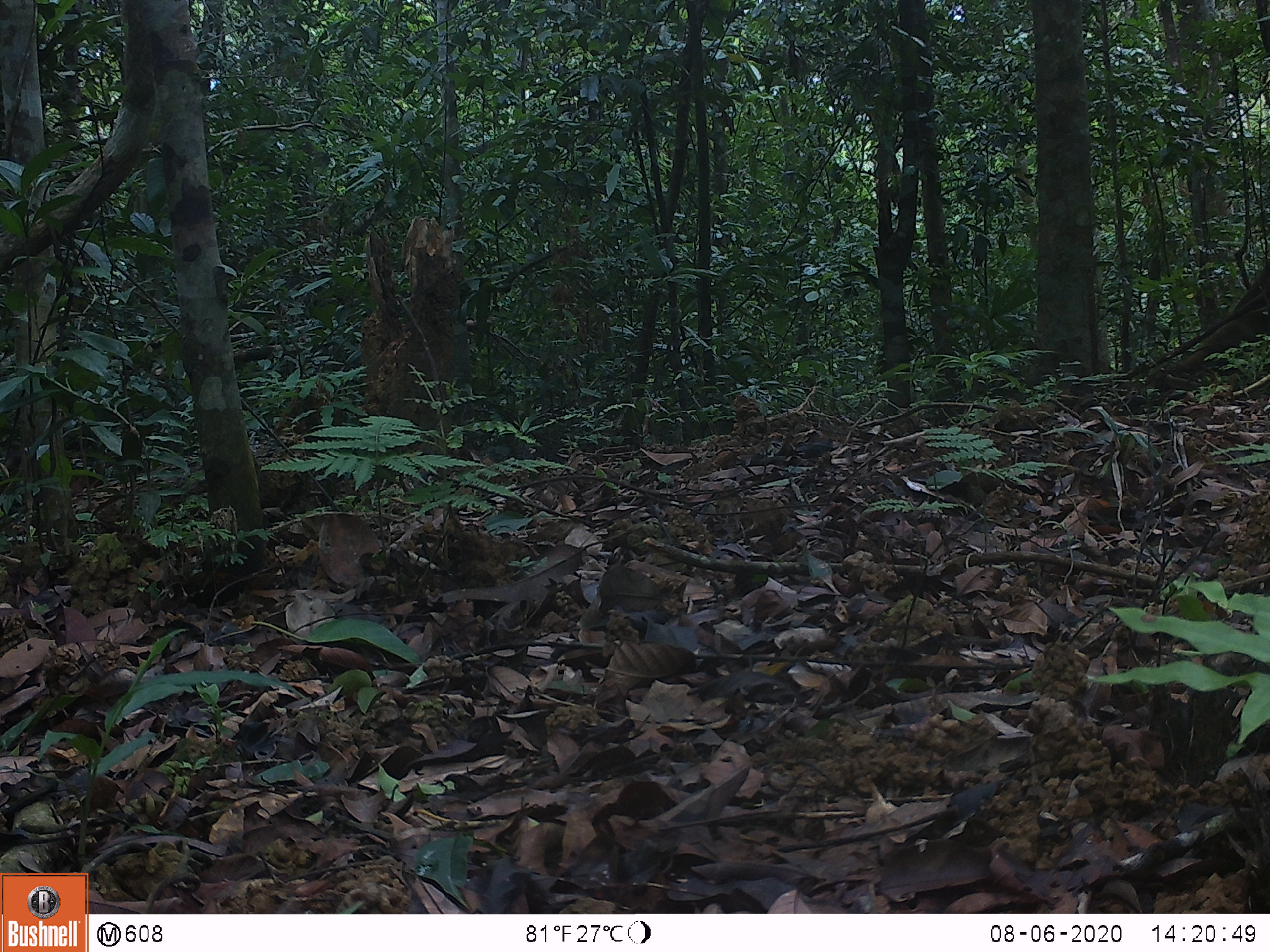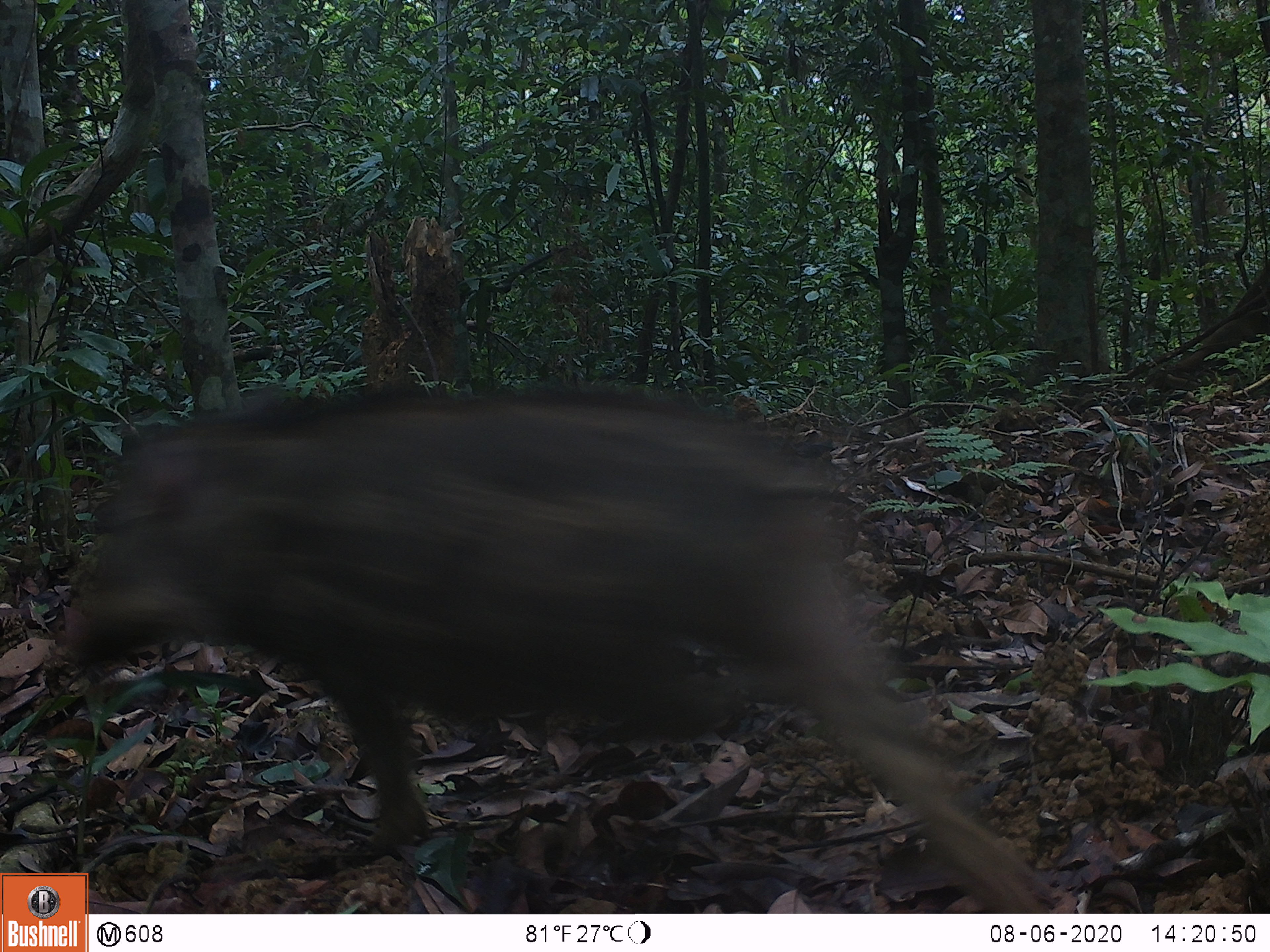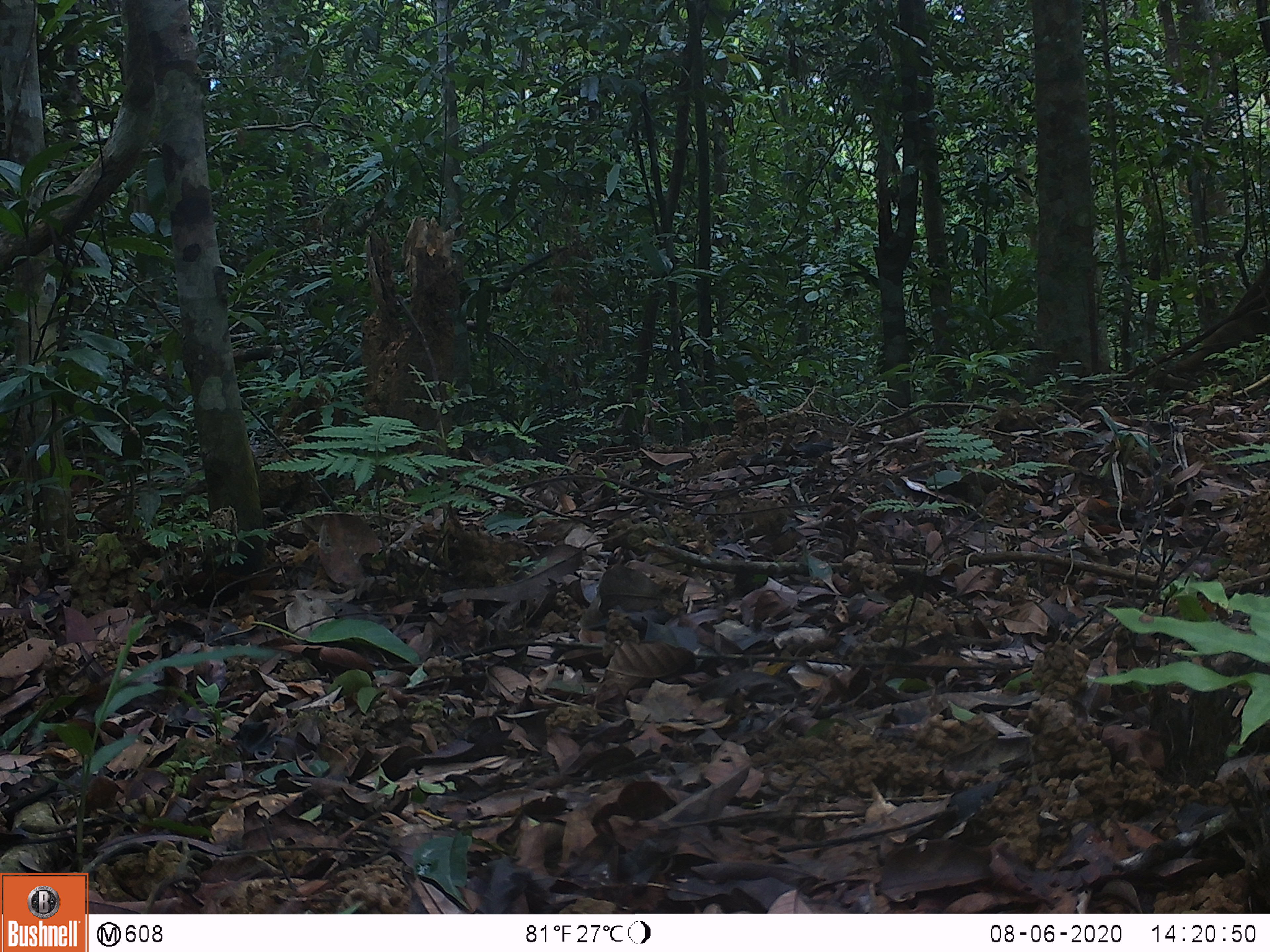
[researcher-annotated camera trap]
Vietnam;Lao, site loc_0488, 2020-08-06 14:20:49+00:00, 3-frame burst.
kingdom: Animalia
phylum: Chordata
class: Mammalia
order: Artiodactyla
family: Suidae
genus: Sus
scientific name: Sus scrofa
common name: eurasian wild pig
Eurasian wild pig (Sus scrofa). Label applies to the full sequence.